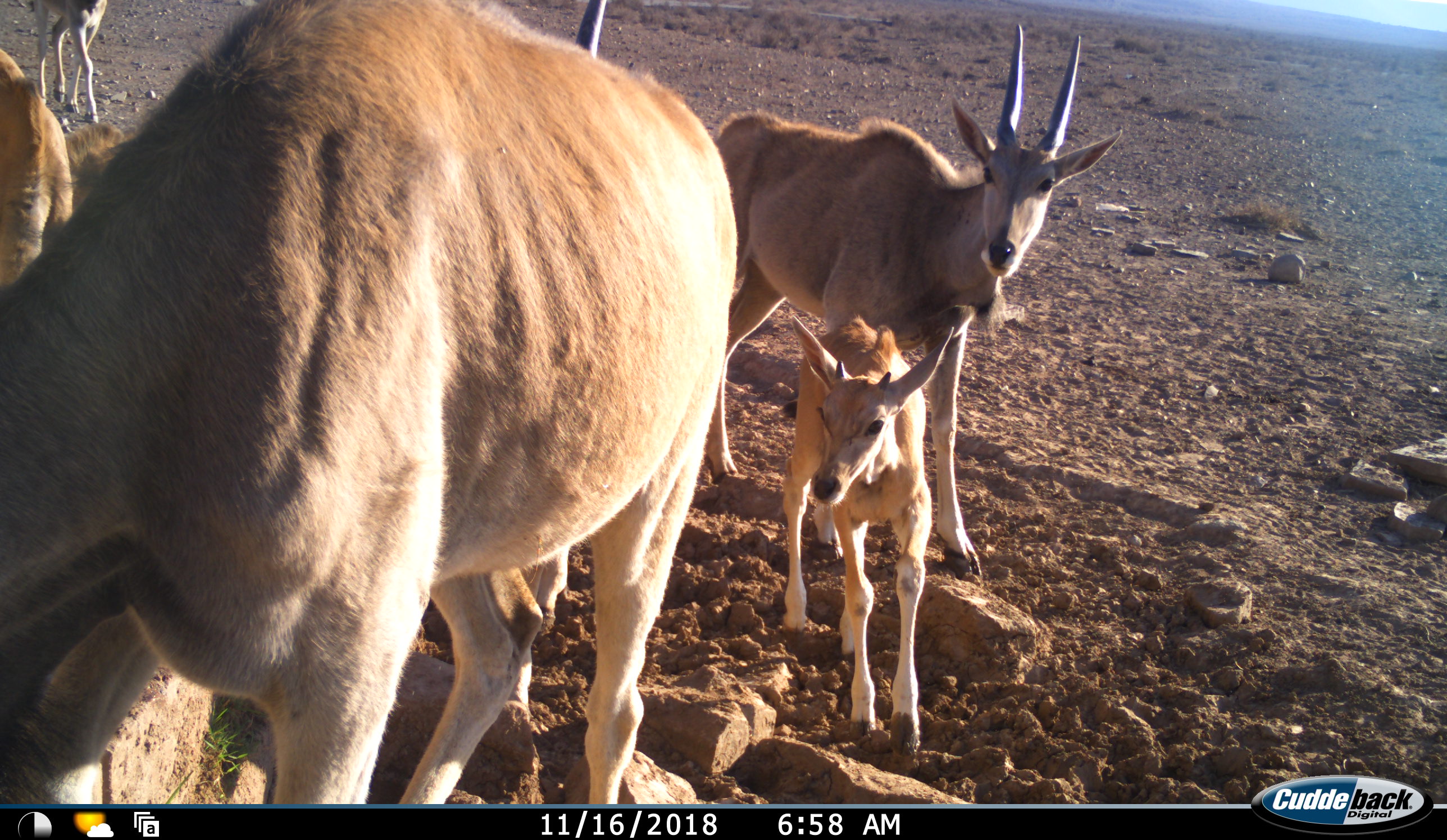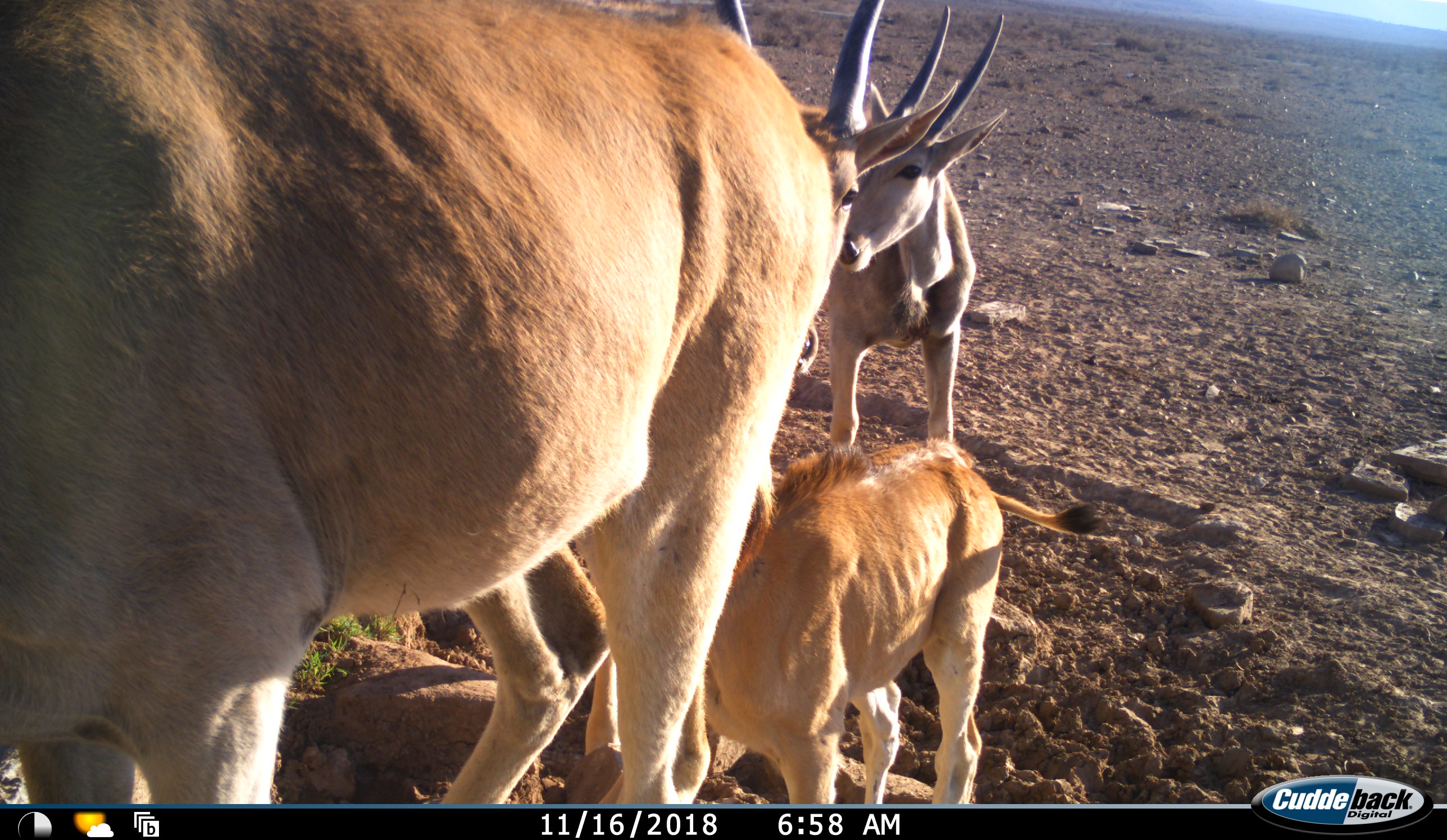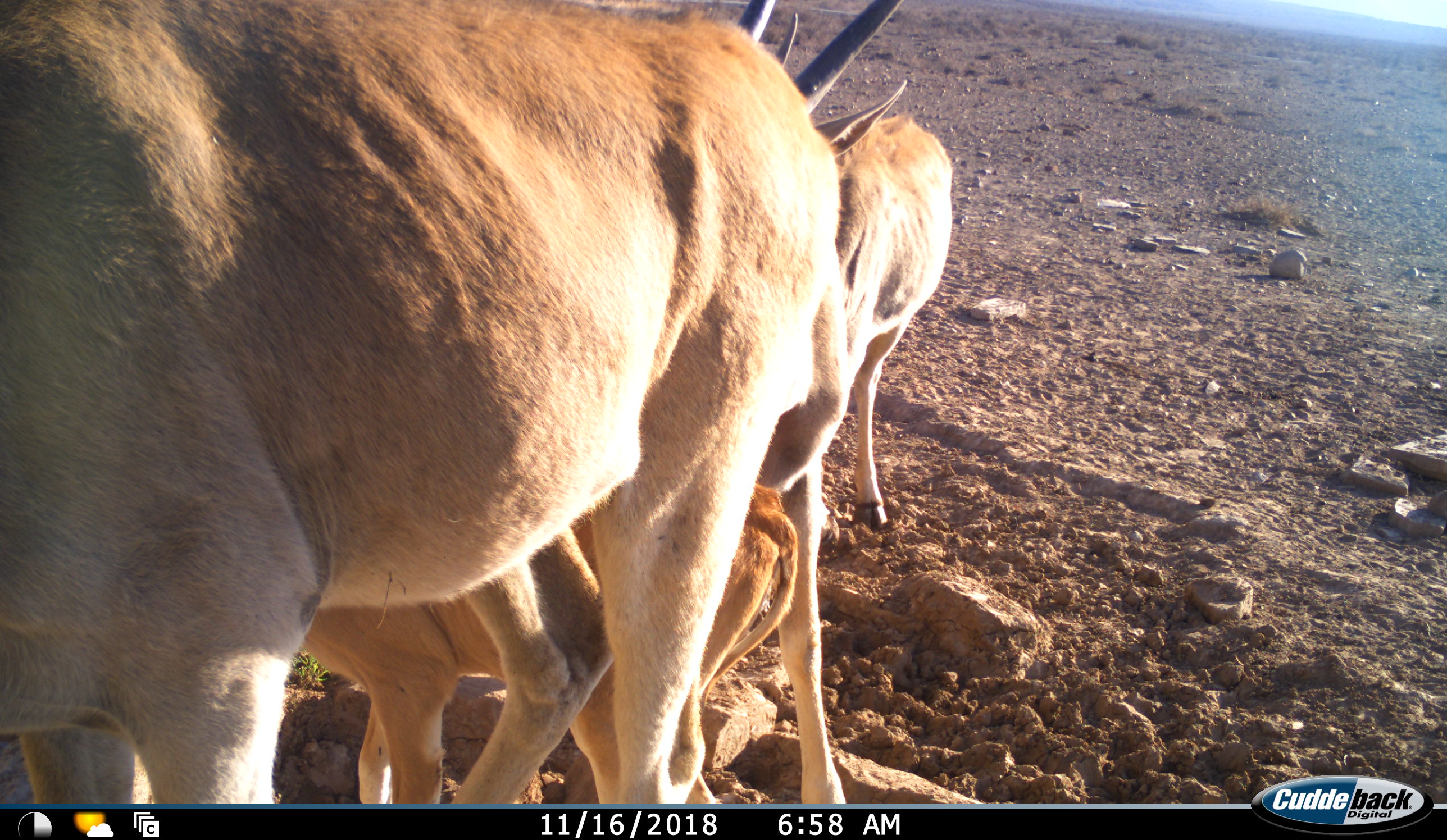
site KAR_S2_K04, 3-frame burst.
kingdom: Animalia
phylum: Chordata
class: Mammalia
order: Artiodactyla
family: Bovidae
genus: Tragelaphus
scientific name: Tragelaphus oryx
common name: eland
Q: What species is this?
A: Eland (Tragelaphus oryx).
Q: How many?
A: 6.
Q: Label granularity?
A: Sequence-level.